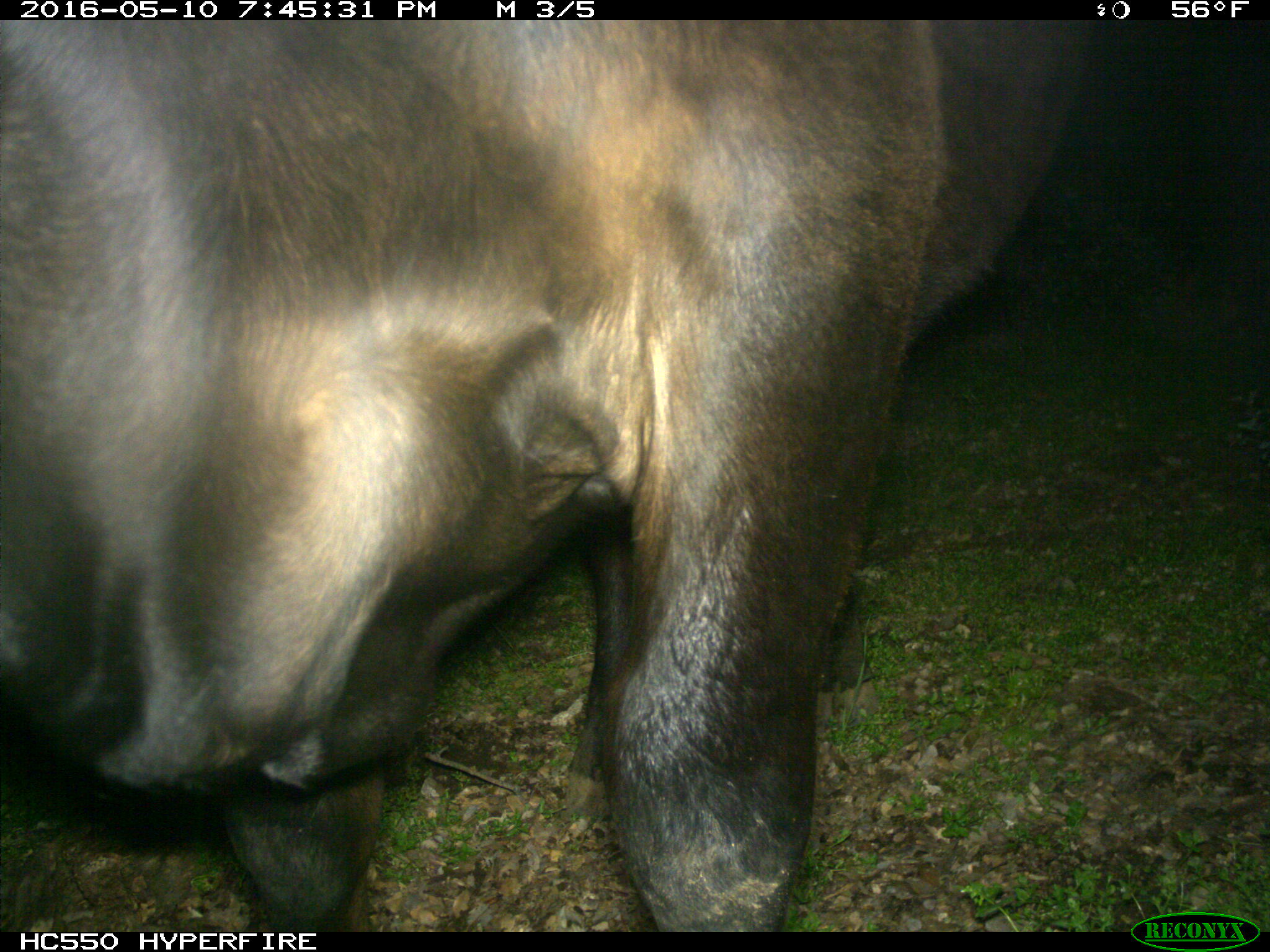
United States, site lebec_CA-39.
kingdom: Animalia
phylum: Chordata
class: Mammalia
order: Artiodactyla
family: Bovidae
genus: Bos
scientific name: Bos taurus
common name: domestic cow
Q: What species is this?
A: Bos taurus (domestic cow).